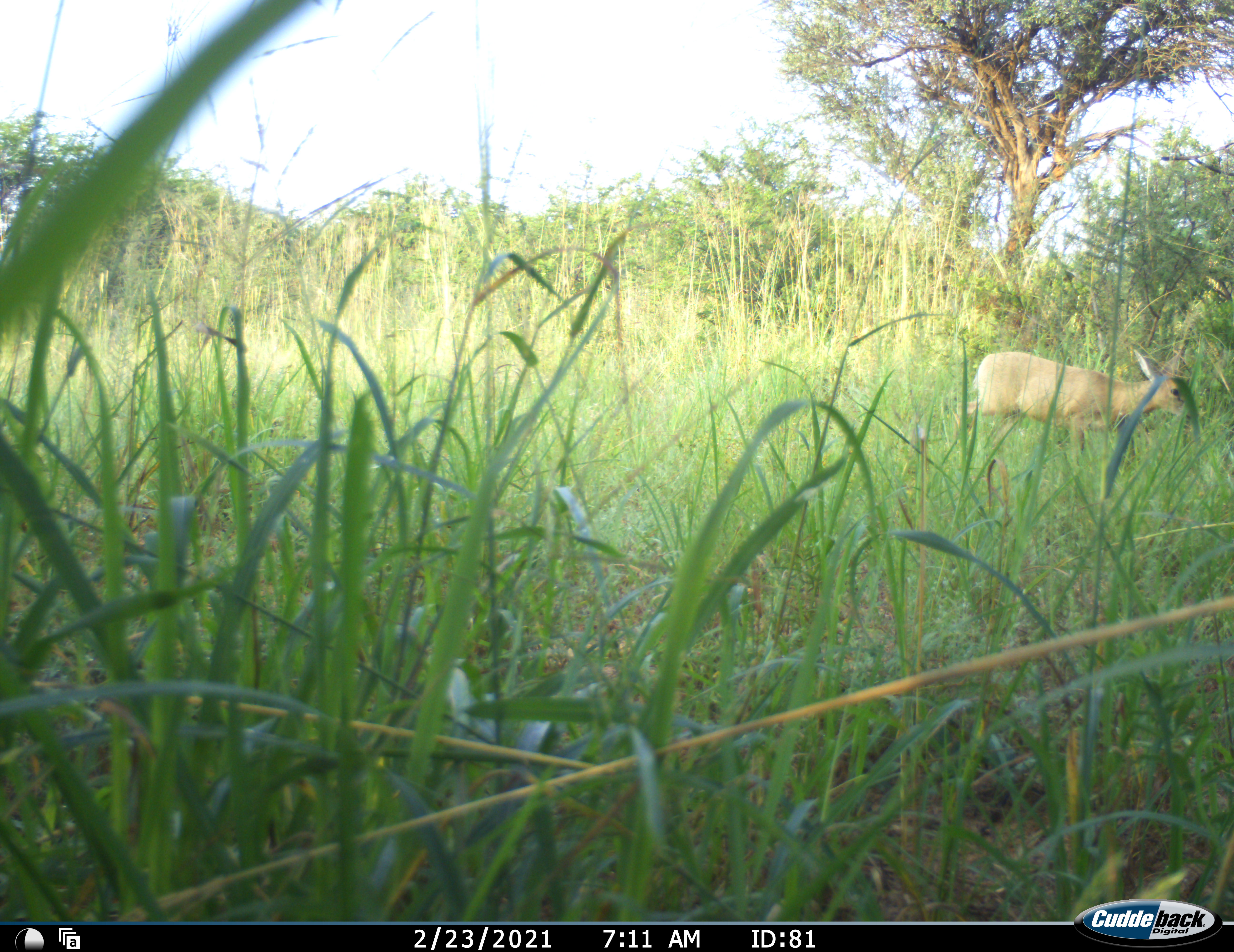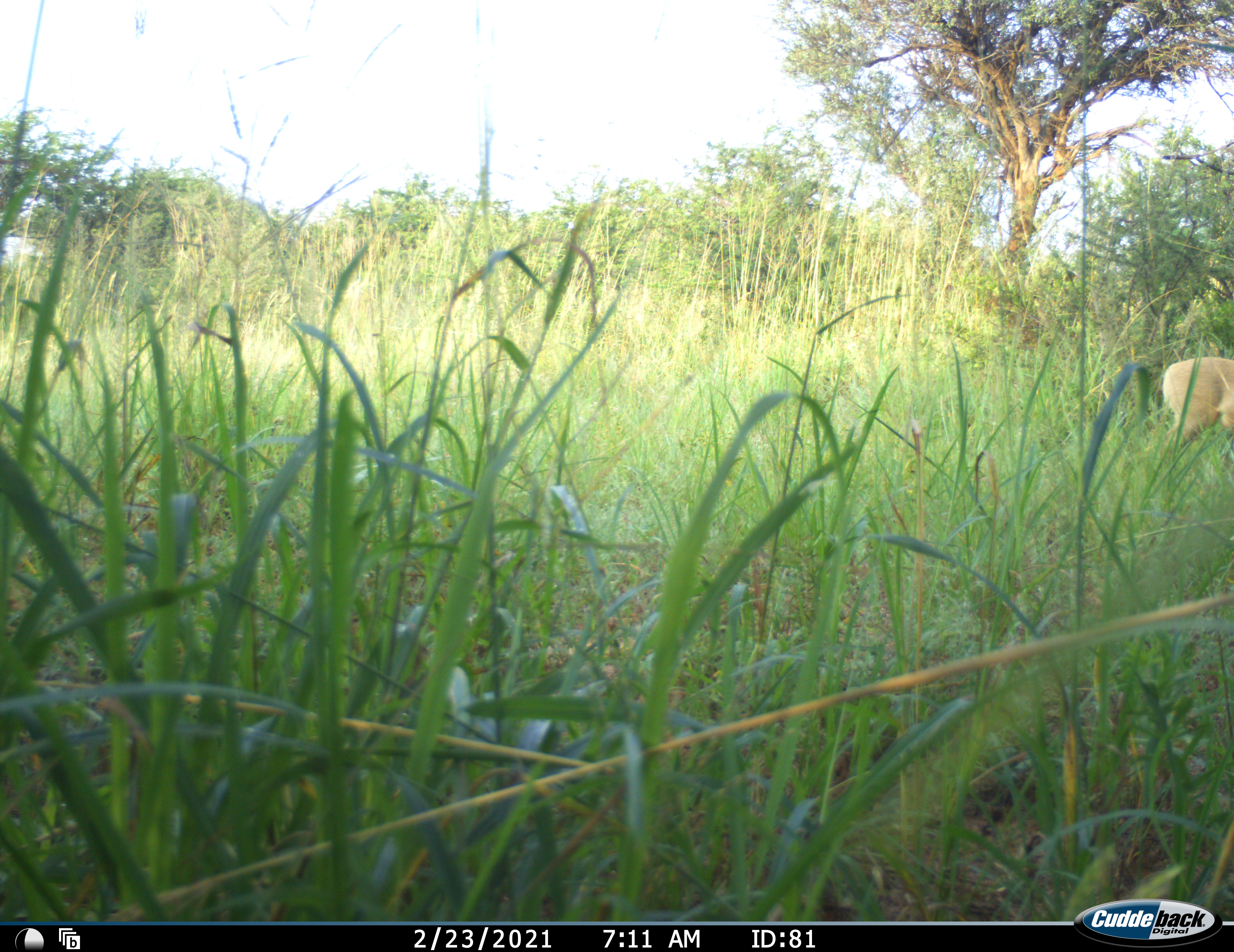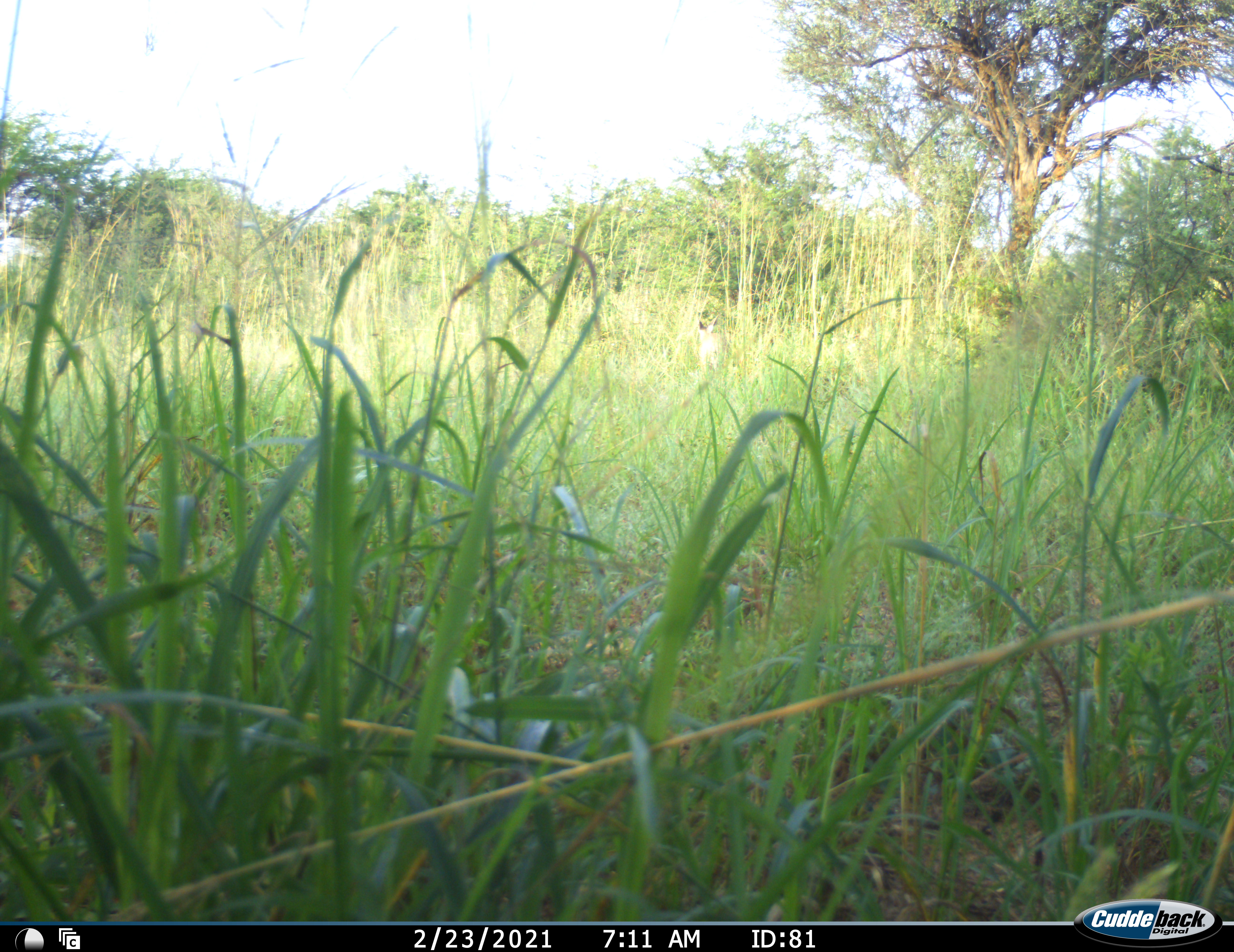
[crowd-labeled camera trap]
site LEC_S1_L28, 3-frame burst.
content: unidentified animal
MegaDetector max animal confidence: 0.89